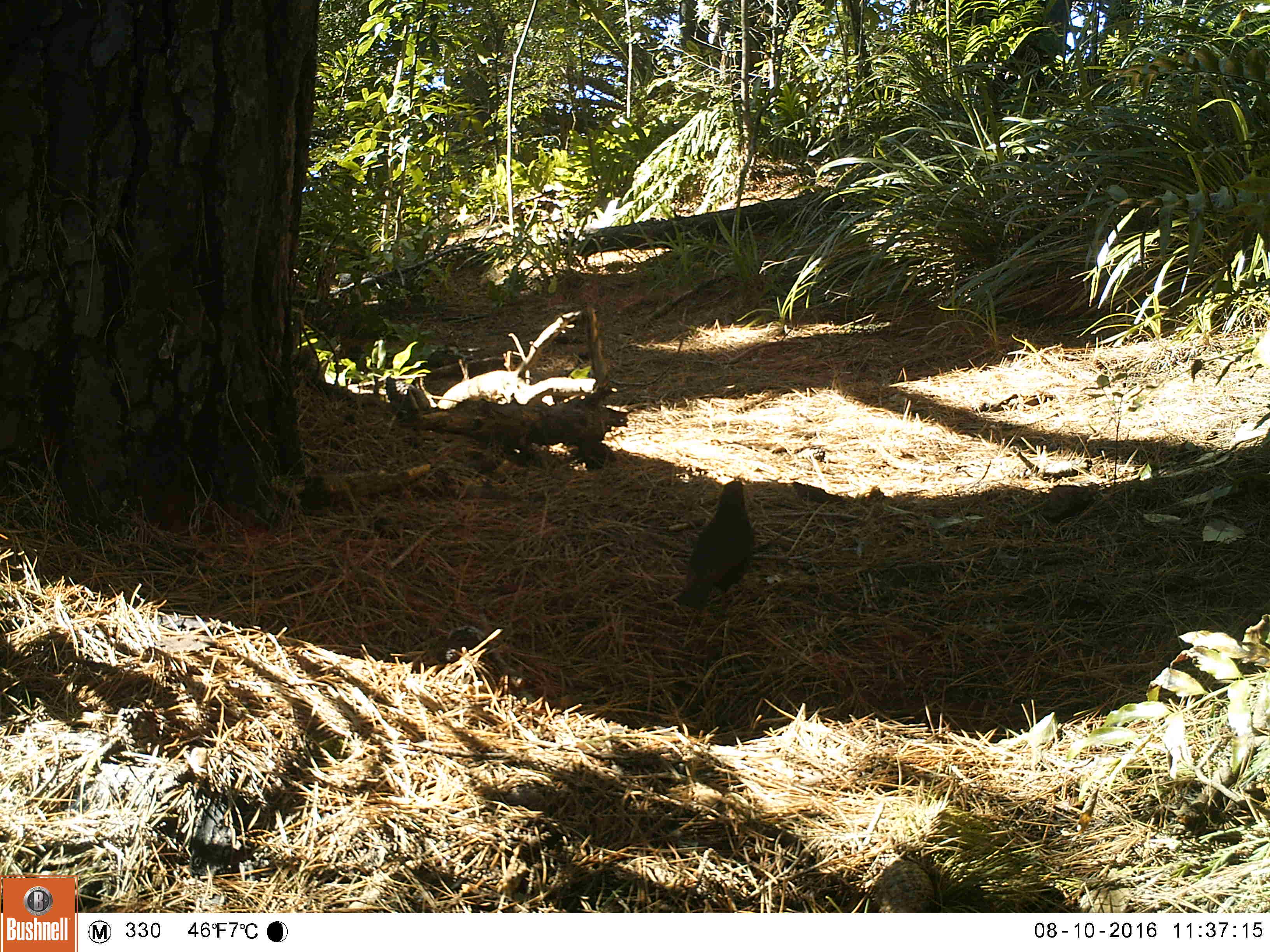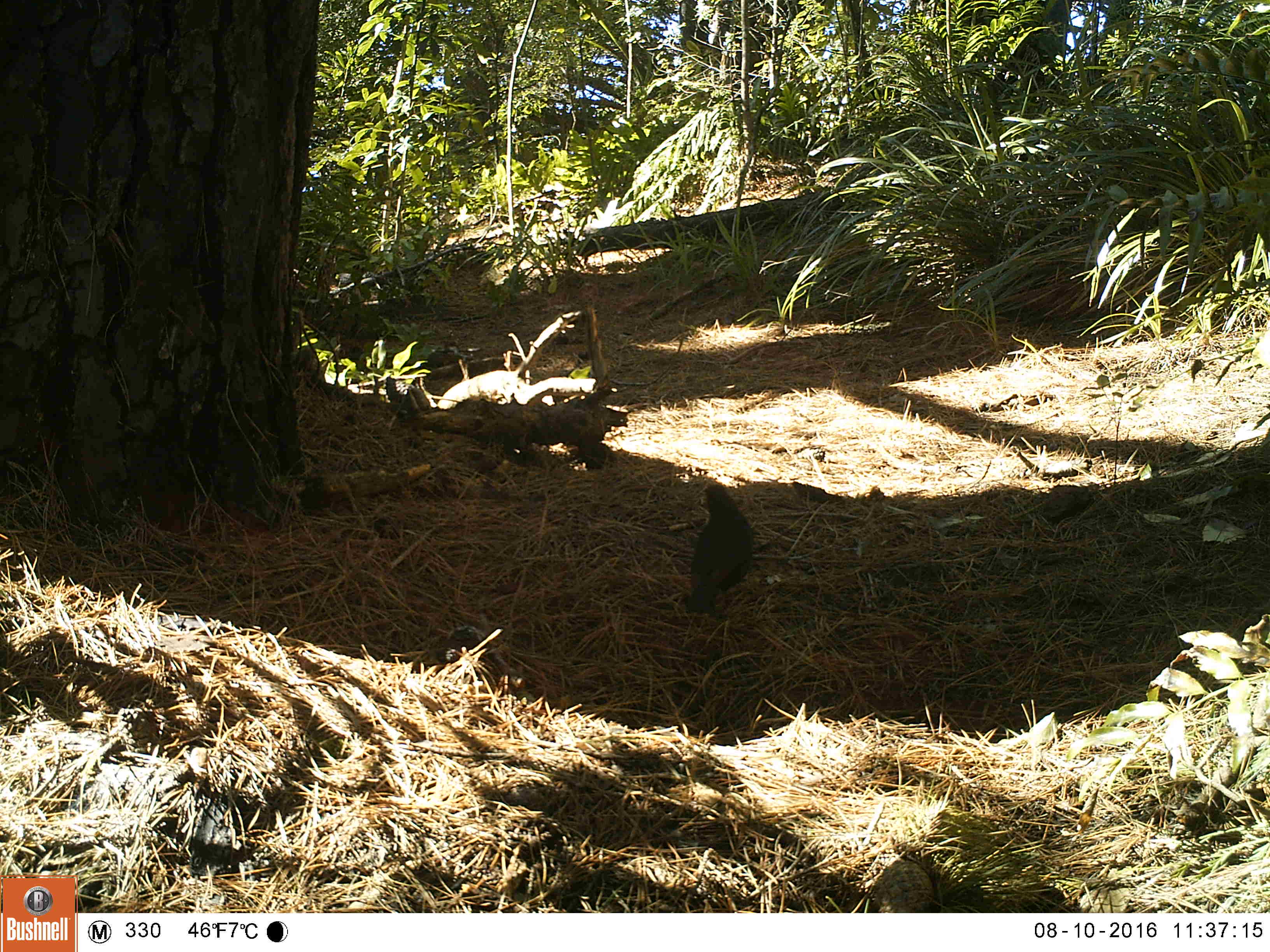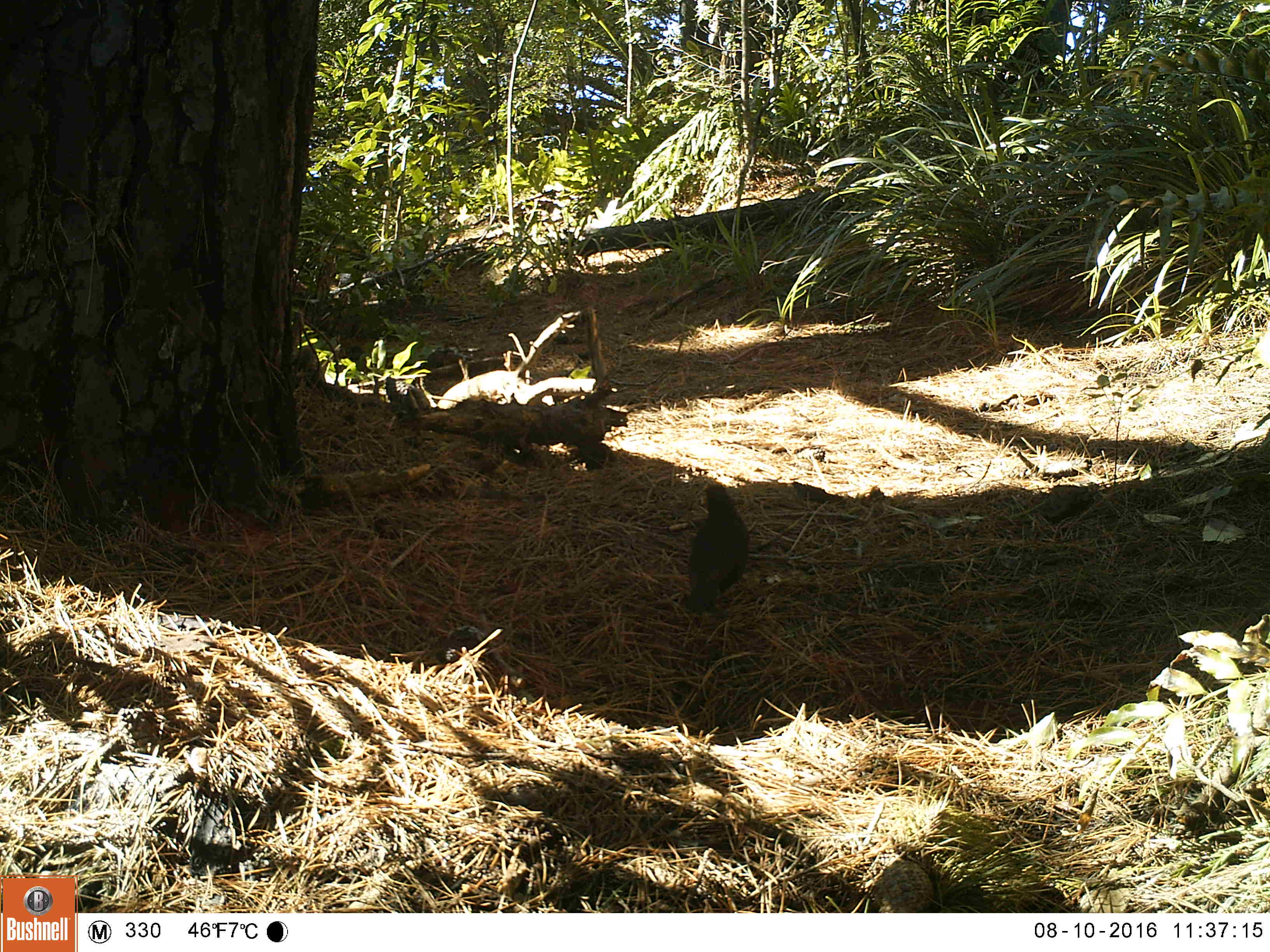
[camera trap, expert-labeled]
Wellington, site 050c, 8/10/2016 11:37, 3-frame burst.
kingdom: Animalia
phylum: Chordata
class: Aves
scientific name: Aves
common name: bird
Bird (Aves).